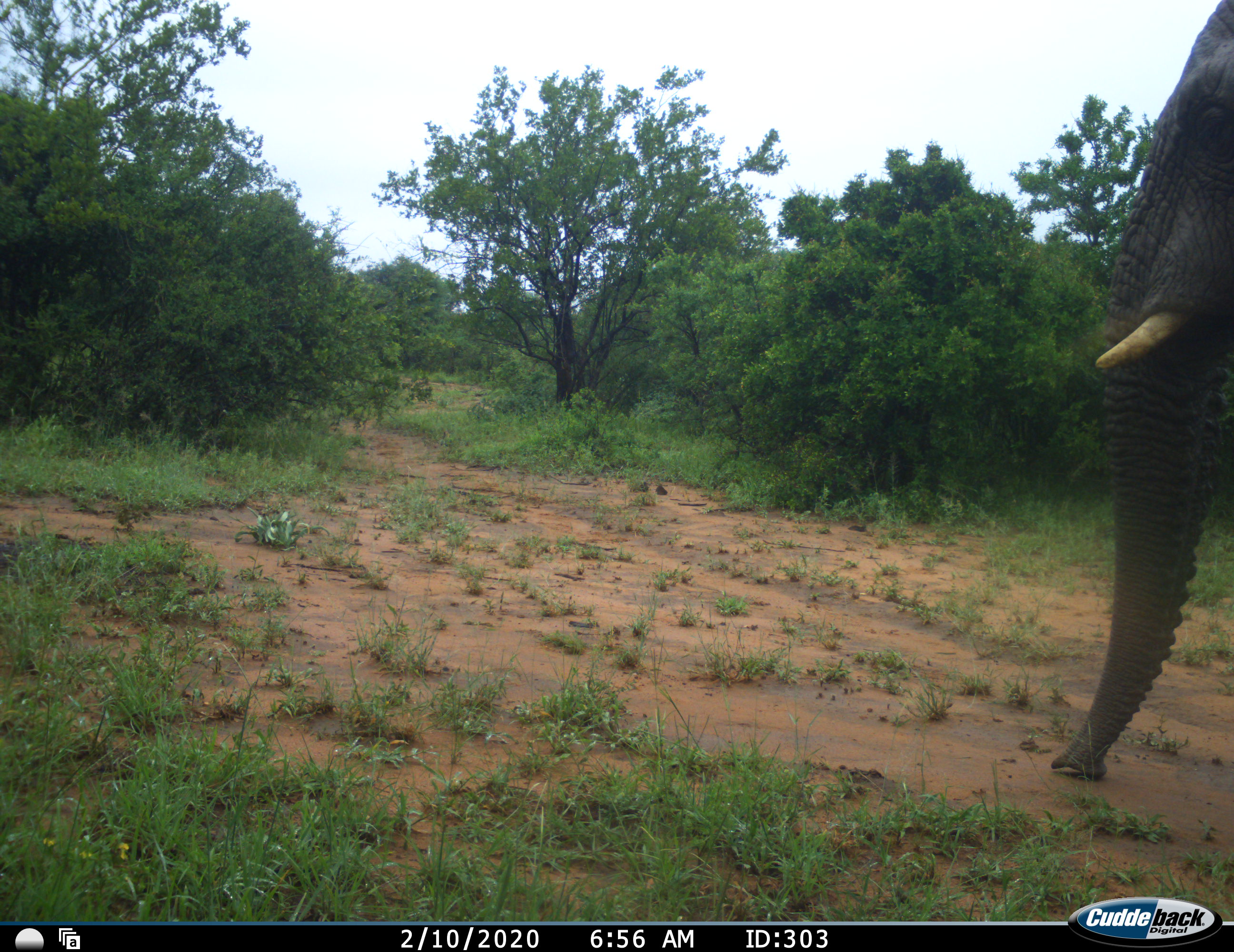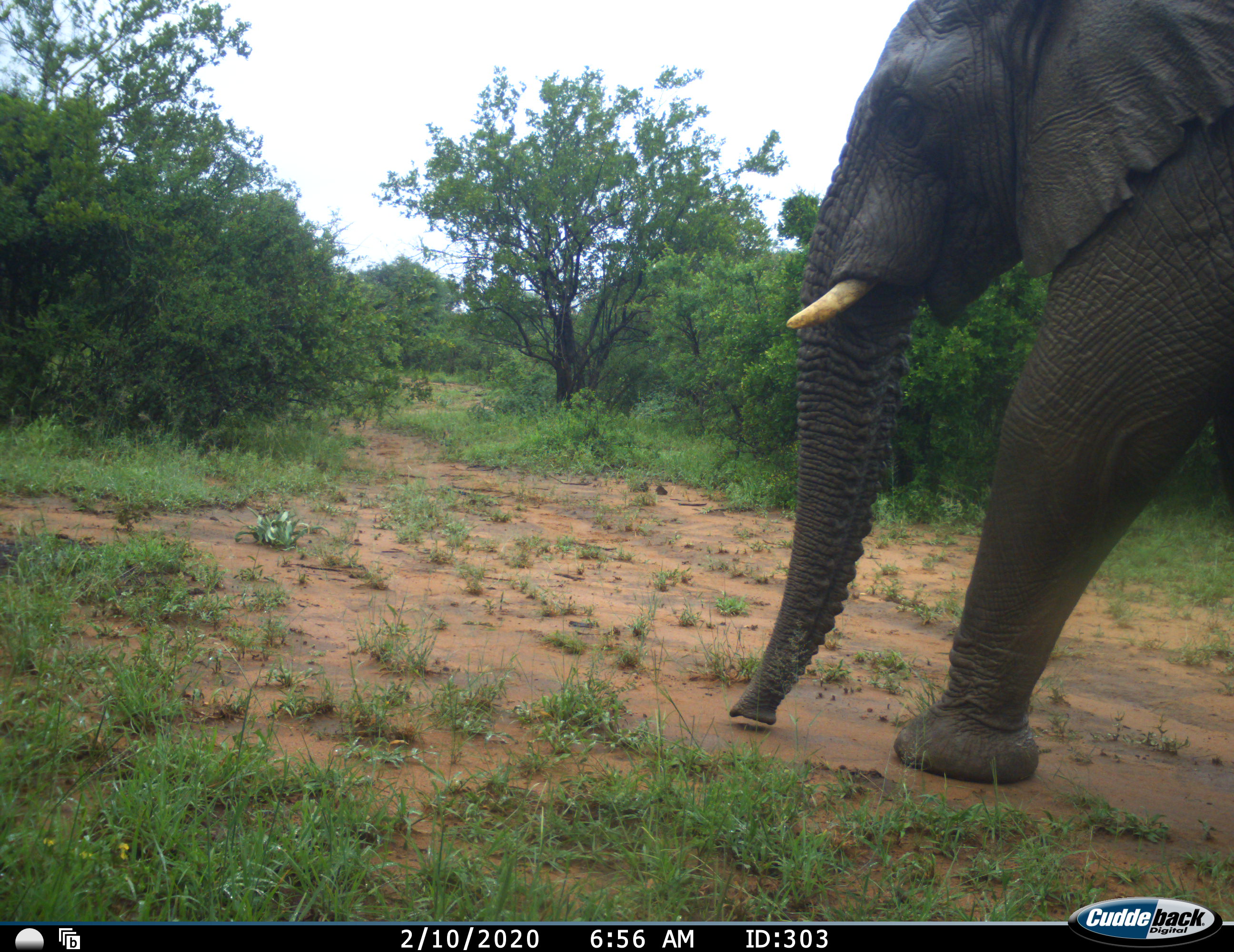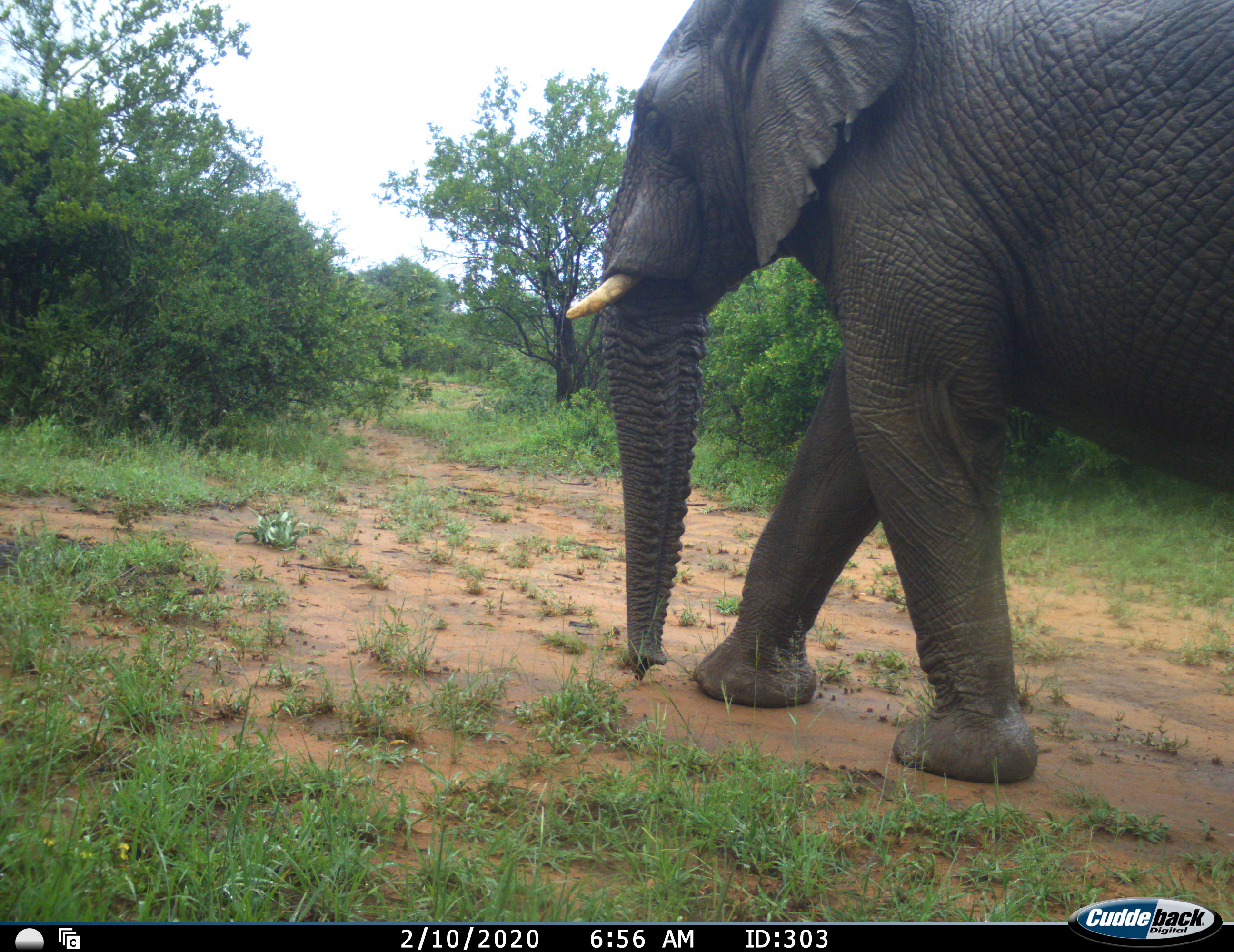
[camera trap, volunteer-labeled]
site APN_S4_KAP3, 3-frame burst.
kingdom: Animalia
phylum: Chordata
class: Mammalia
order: Proboscidea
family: Elephantidae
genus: Loxodonta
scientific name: Loxodonta africana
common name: african bush elephant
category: elephant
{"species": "elephant (african bush elephant) (Loxodonta africana)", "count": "1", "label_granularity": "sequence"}